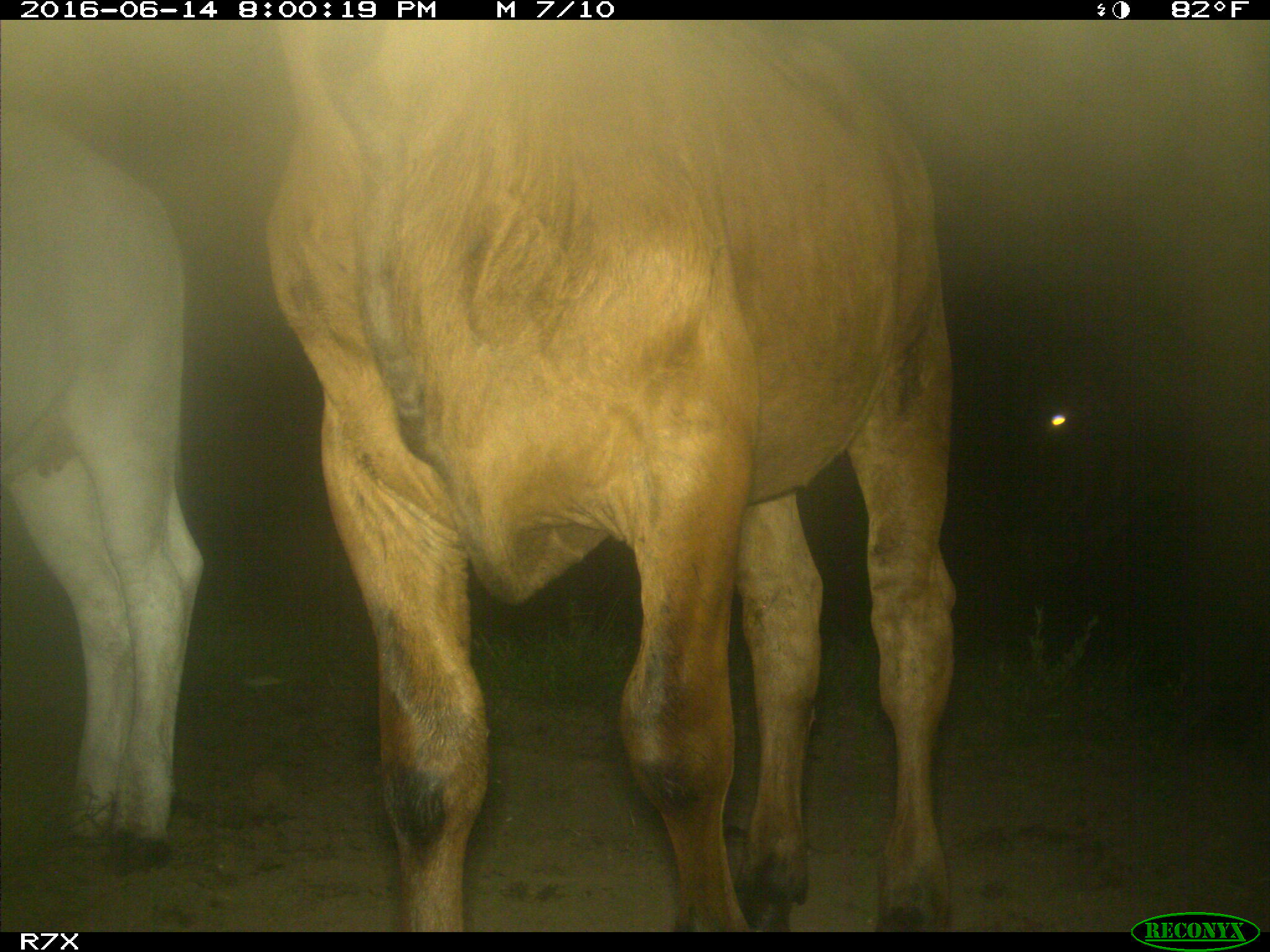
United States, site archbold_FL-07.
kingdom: Animalia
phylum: Chordata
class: Mammalia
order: Artiodactyla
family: Bovidae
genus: Bos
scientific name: Bos taurus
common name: domestic cow